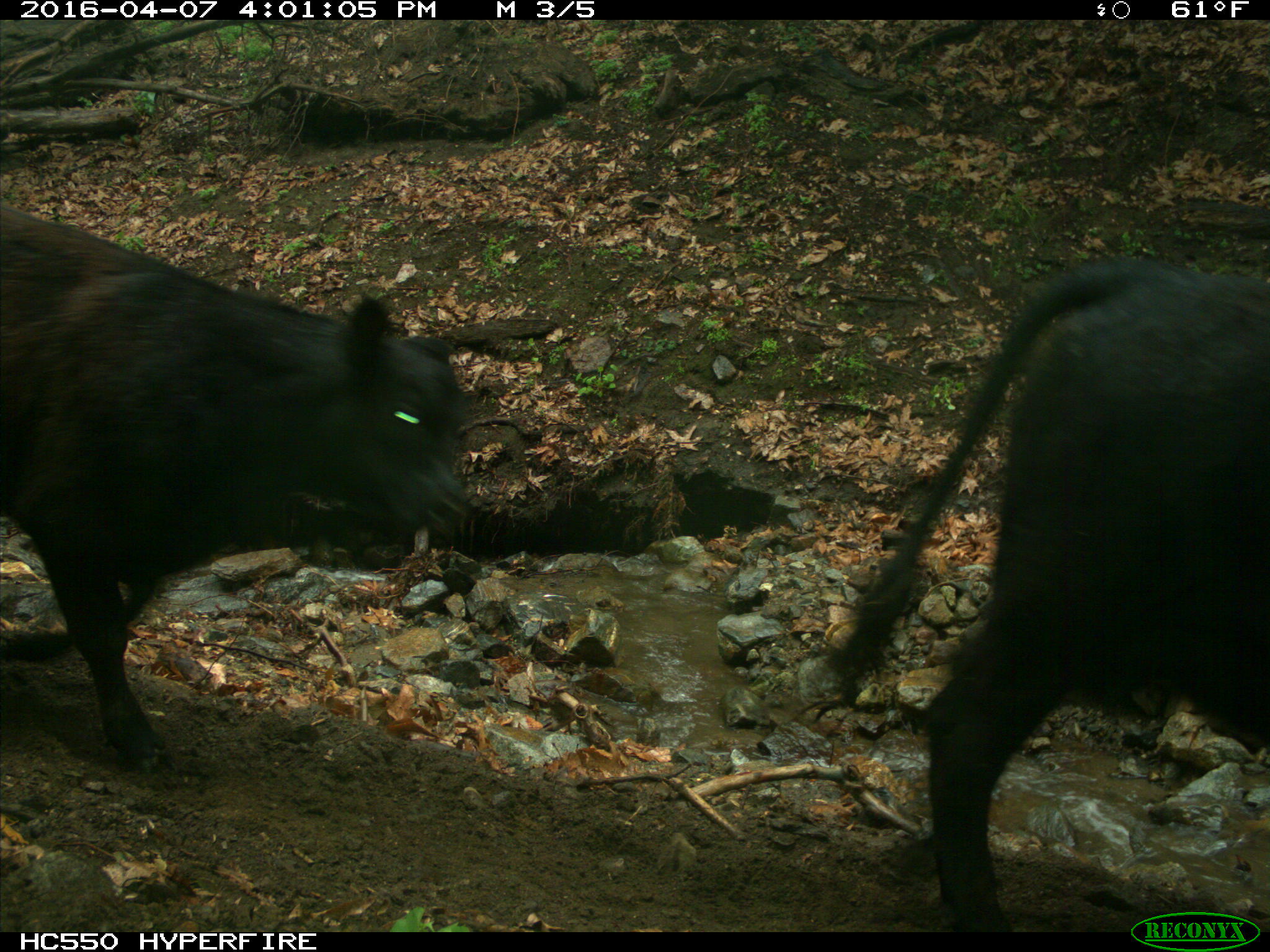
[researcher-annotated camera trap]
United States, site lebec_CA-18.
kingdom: Animalia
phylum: Chordata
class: Mammalia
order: Artiodactyla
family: Bovidae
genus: Bos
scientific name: Bos taurus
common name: domestic cow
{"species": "Bos taurus (domestic cow)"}